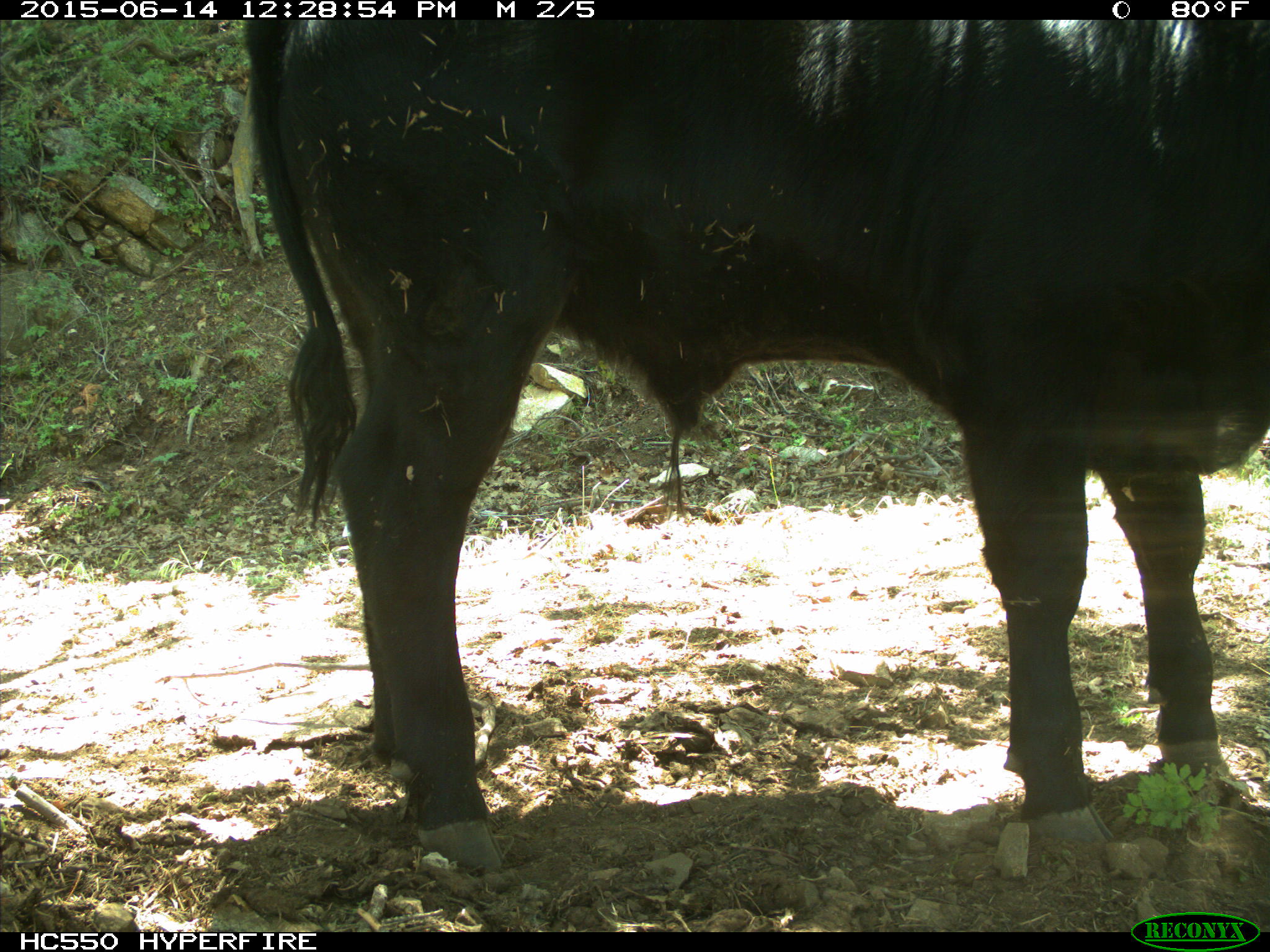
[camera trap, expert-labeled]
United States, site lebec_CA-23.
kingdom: Animalia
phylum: Chordata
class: Mammalia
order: Artiodactyla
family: Bovidae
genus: Bos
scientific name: Bos taurus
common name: domestic cow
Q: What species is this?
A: Bos taurus (domestic cow).